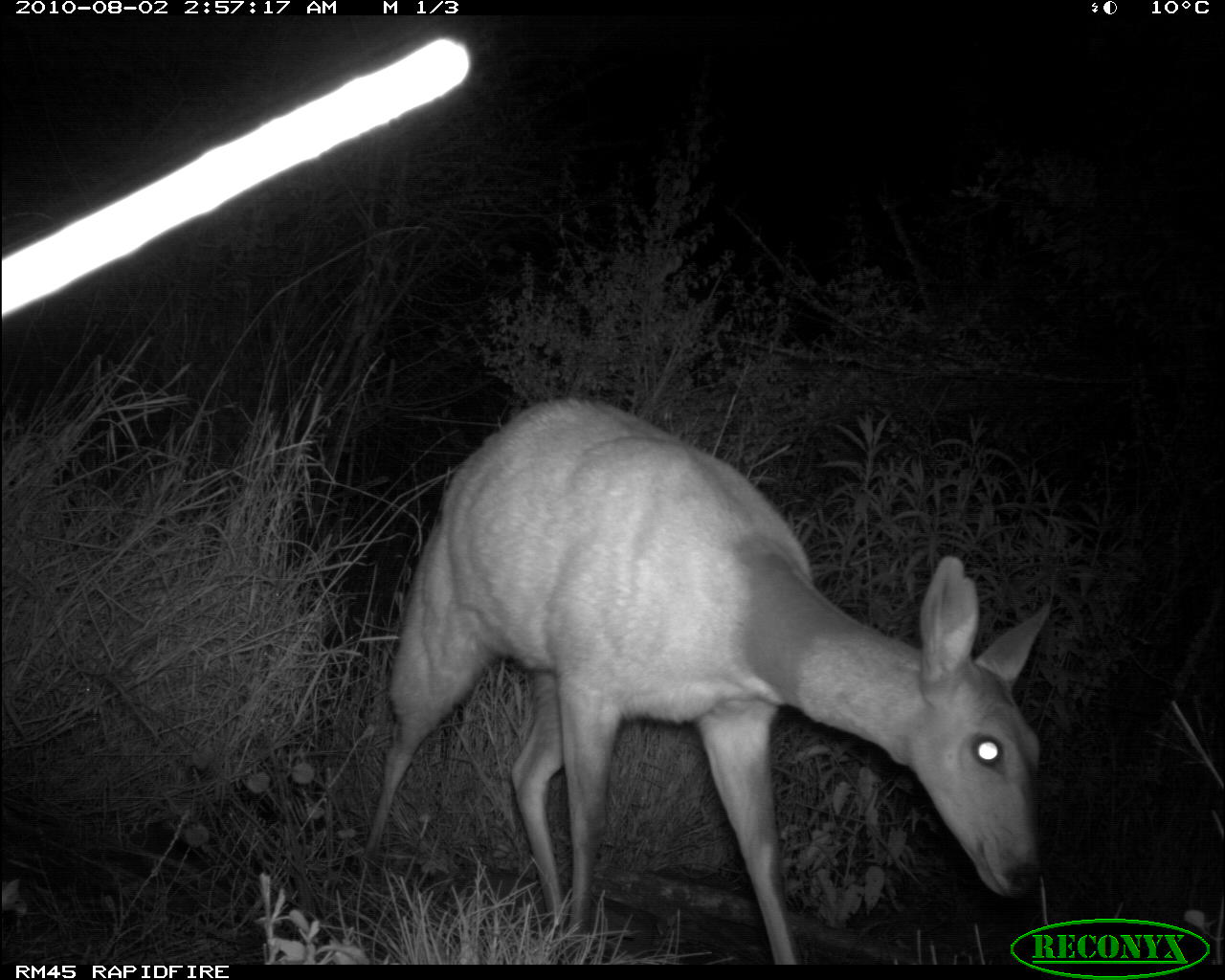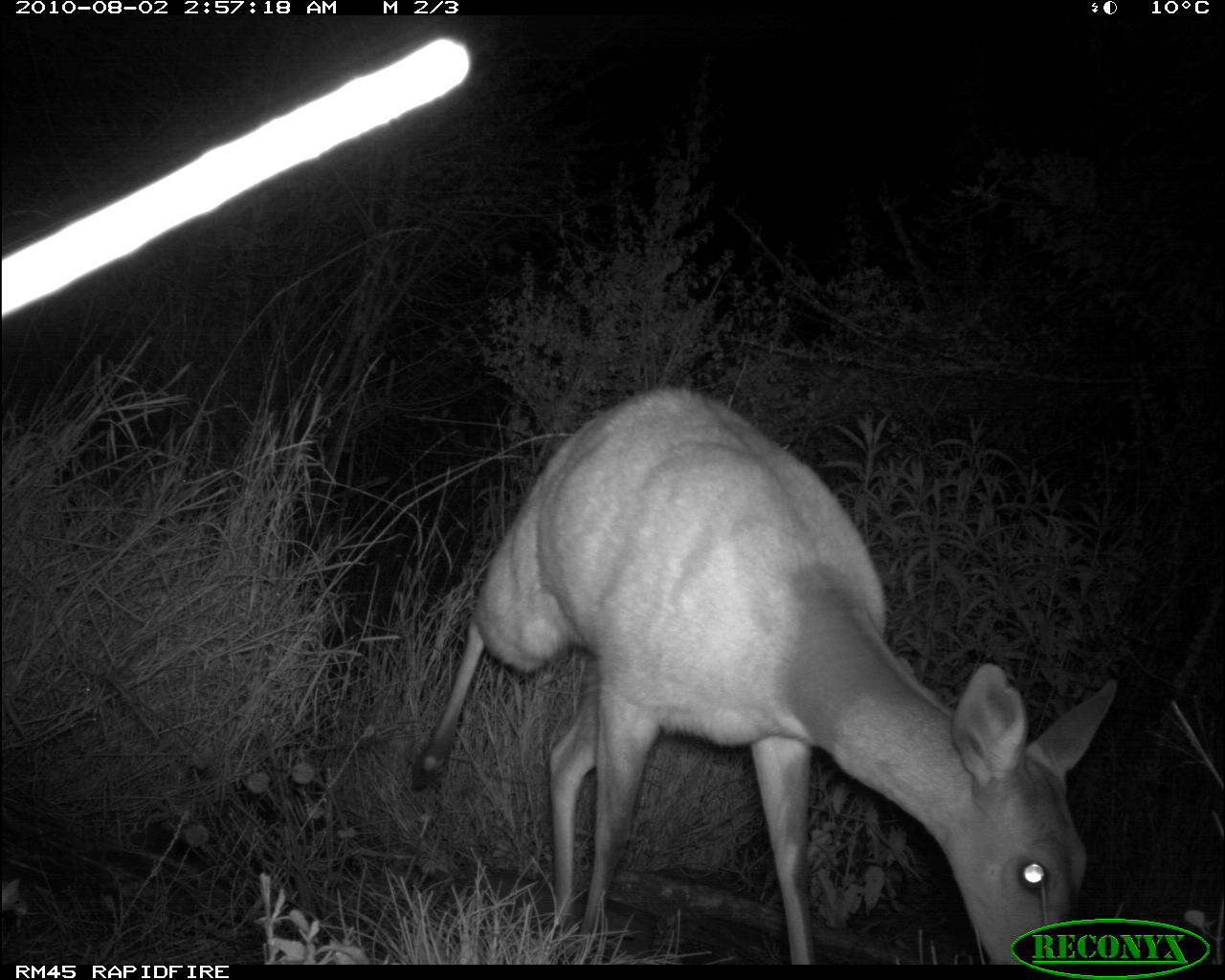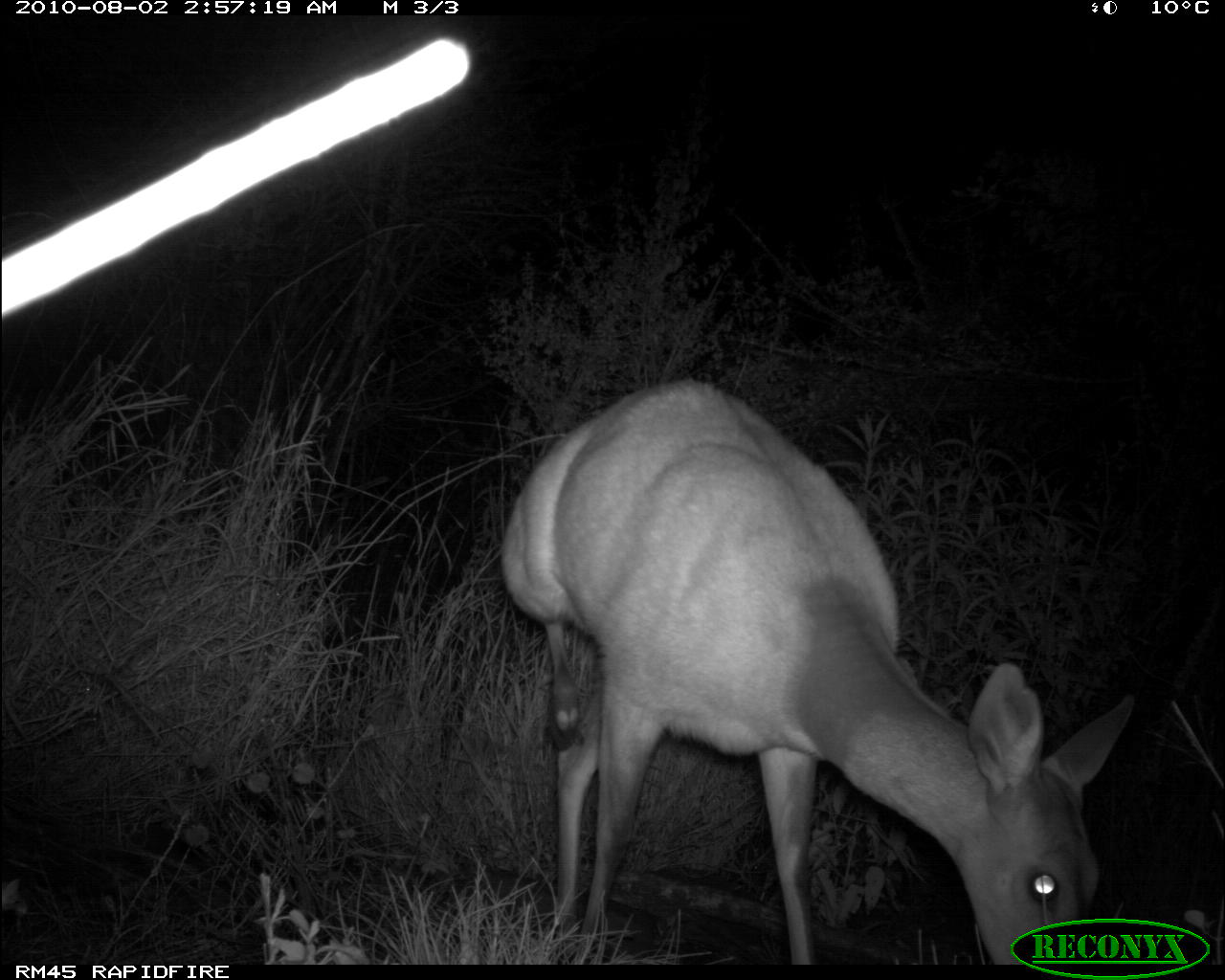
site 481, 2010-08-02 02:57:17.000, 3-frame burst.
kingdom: Animalia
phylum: Chordata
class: Mammalia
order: Artiodactyla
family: Bovidae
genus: Tragelaphus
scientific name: Tragelaphus scriptus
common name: bushbuck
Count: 1.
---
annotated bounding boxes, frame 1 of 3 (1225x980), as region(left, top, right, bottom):
tragelaphus scriptus: region(359, 390, 1053, 964)